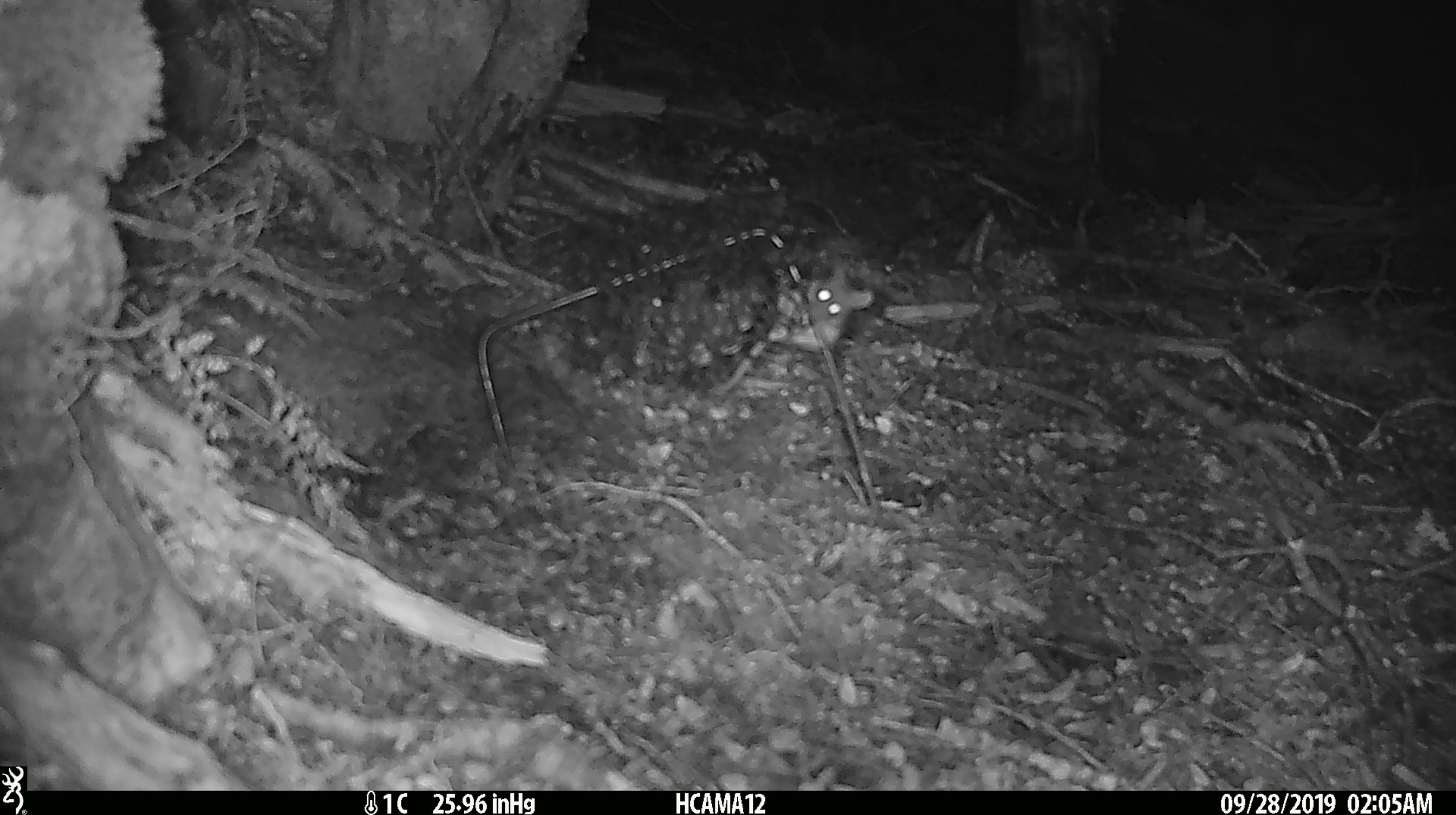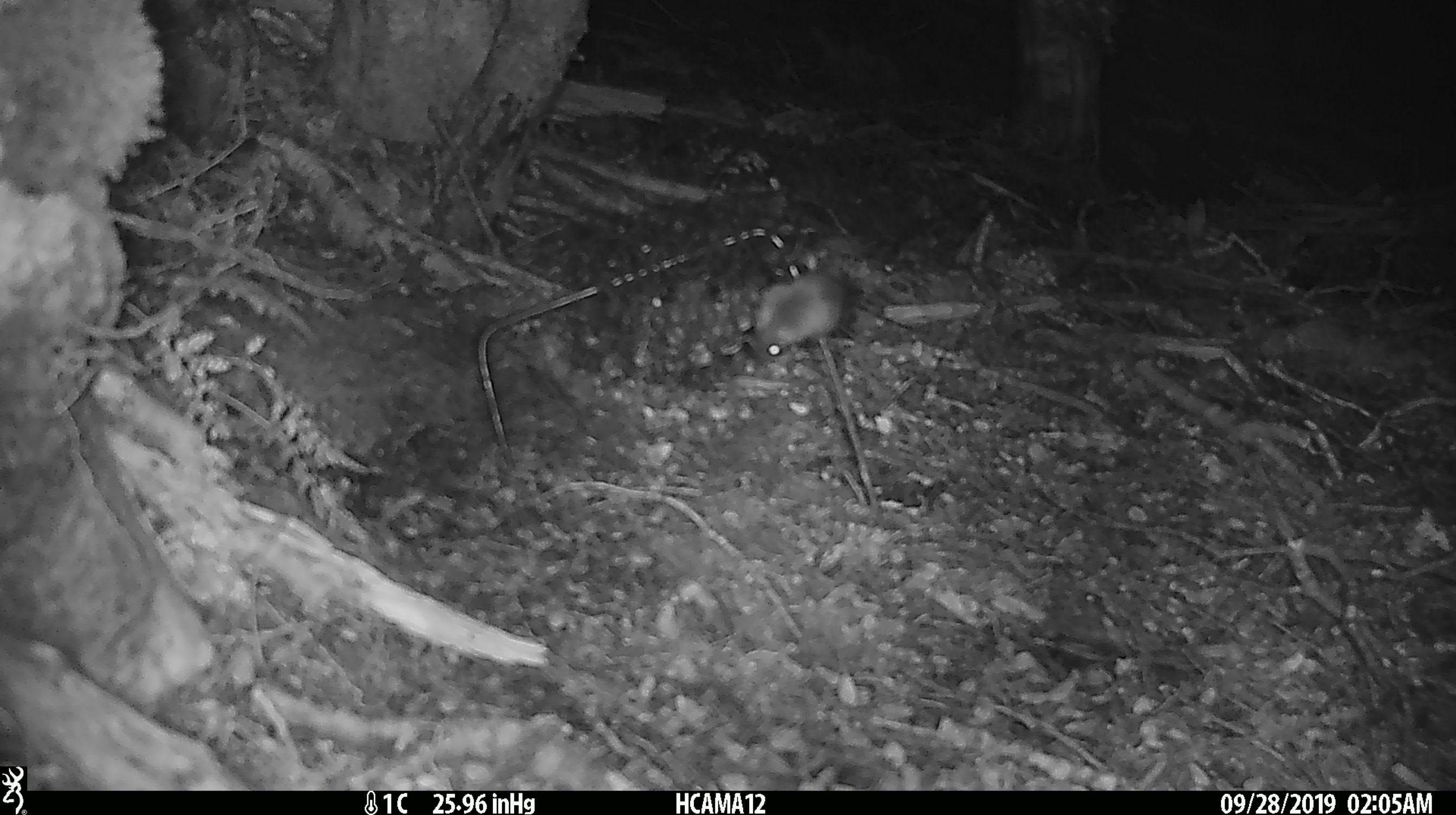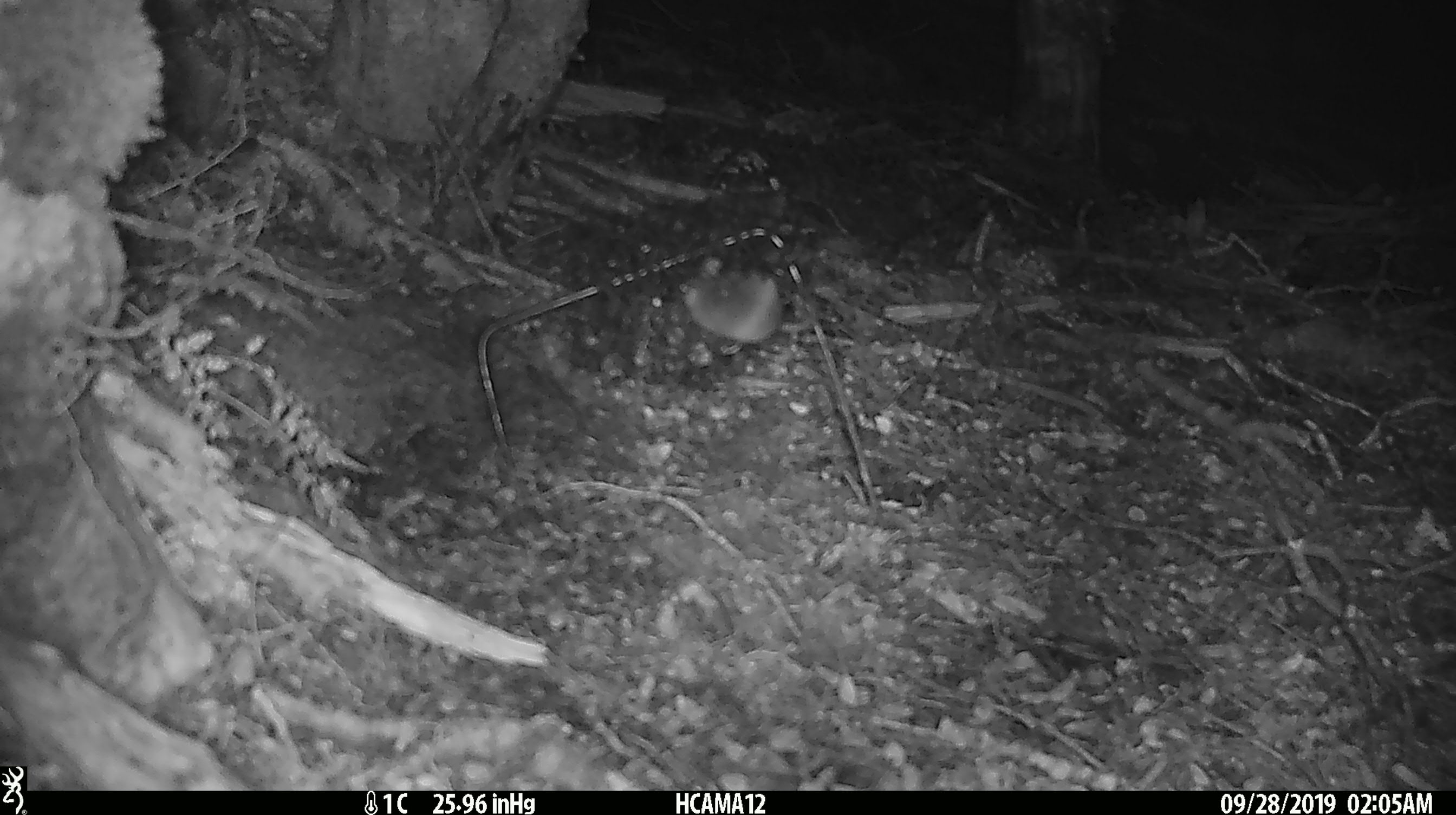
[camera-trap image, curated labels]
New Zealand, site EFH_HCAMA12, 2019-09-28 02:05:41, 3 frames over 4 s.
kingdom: Animalia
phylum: Chordata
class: Mammalia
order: Rodentia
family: Muridae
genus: Mus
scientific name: Mus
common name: mouse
Mouse (Mus).